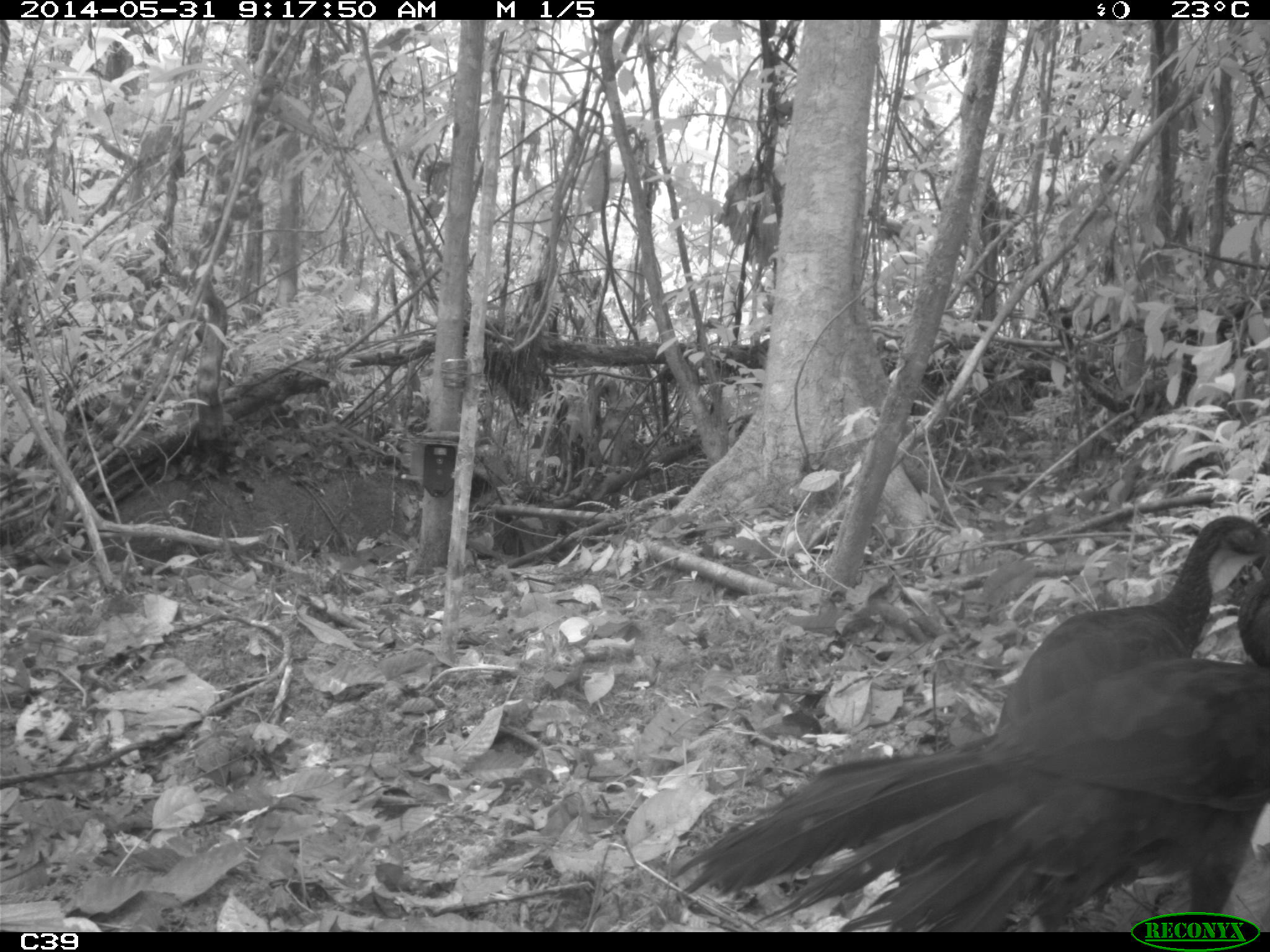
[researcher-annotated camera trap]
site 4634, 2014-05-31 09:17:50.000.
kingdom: Animalia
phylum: Chordata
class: Aves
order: Galliformes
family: Cracidae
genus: Penelope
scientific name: Penelope jacquacu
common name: spix's guan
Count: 2.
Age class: adult.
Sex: female.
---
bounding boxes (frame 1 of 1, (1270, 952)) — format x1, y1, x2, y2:
penelope jacquacu: 671, 577, 1267, 931; 995, 514, 1266, 724